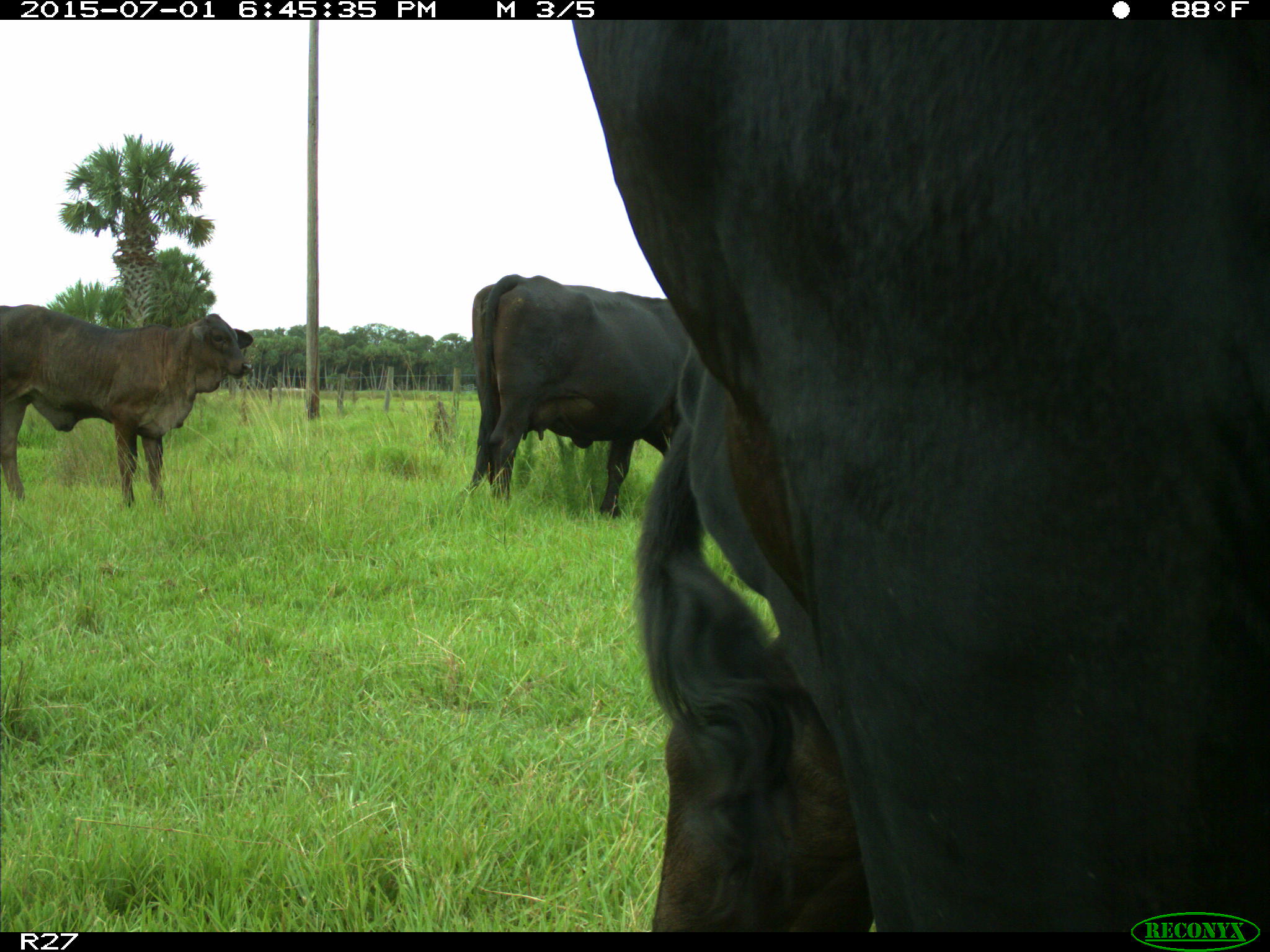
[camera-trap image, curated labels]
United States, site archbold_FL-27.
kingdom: Animalia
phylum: Chordata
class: Mammalia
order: Artiodactyla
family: Bovidae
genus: Bos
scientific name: Bos taurus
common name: domestic cow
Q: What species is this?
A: Bos taurus (domestic cow).